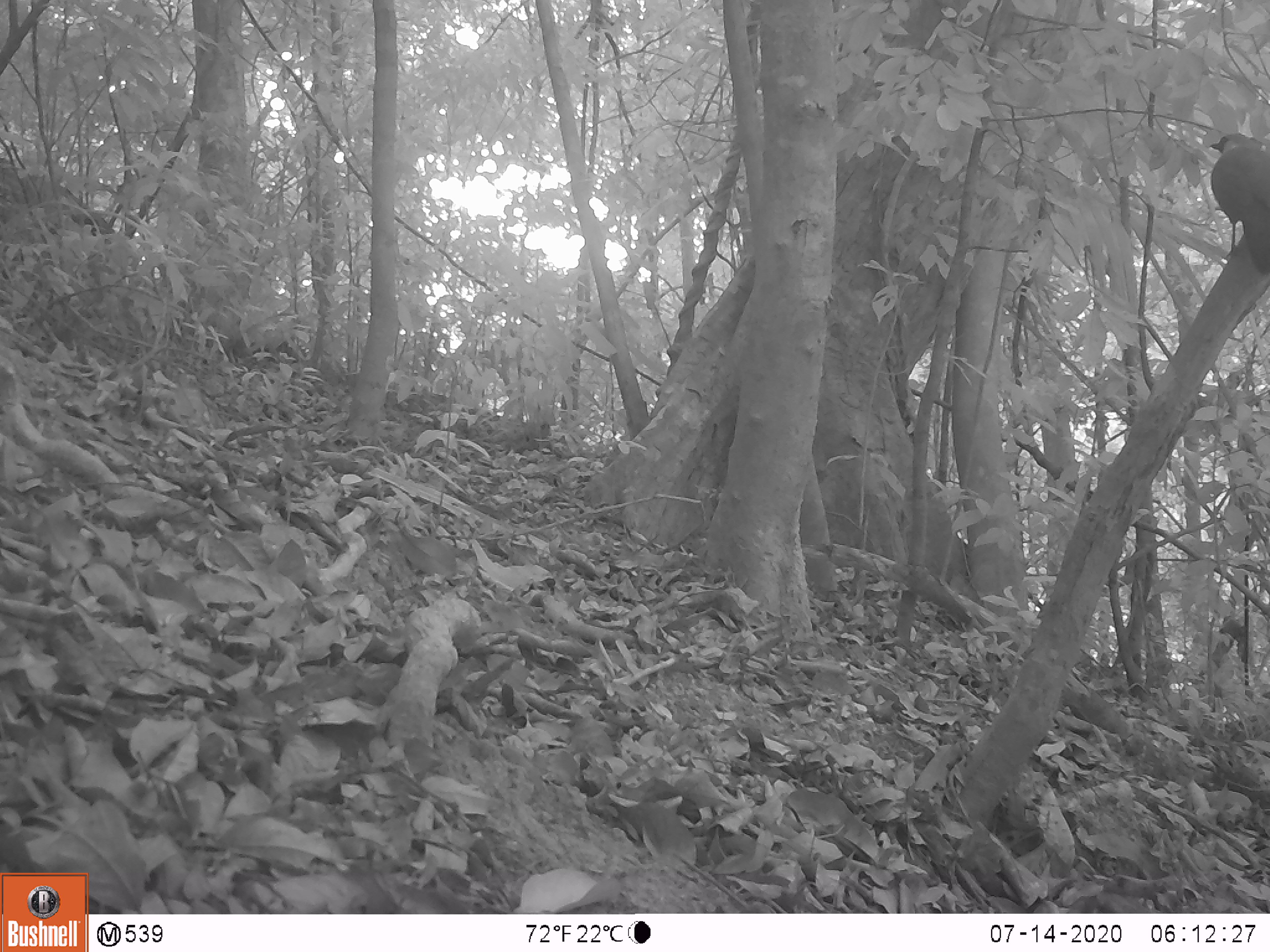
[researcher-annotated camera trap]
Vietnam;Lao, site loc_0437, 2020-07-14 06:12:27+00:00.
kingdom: Animalia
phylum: Chordata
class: Aves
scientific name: Aves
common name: bird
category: unidentified bird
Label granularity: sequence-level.